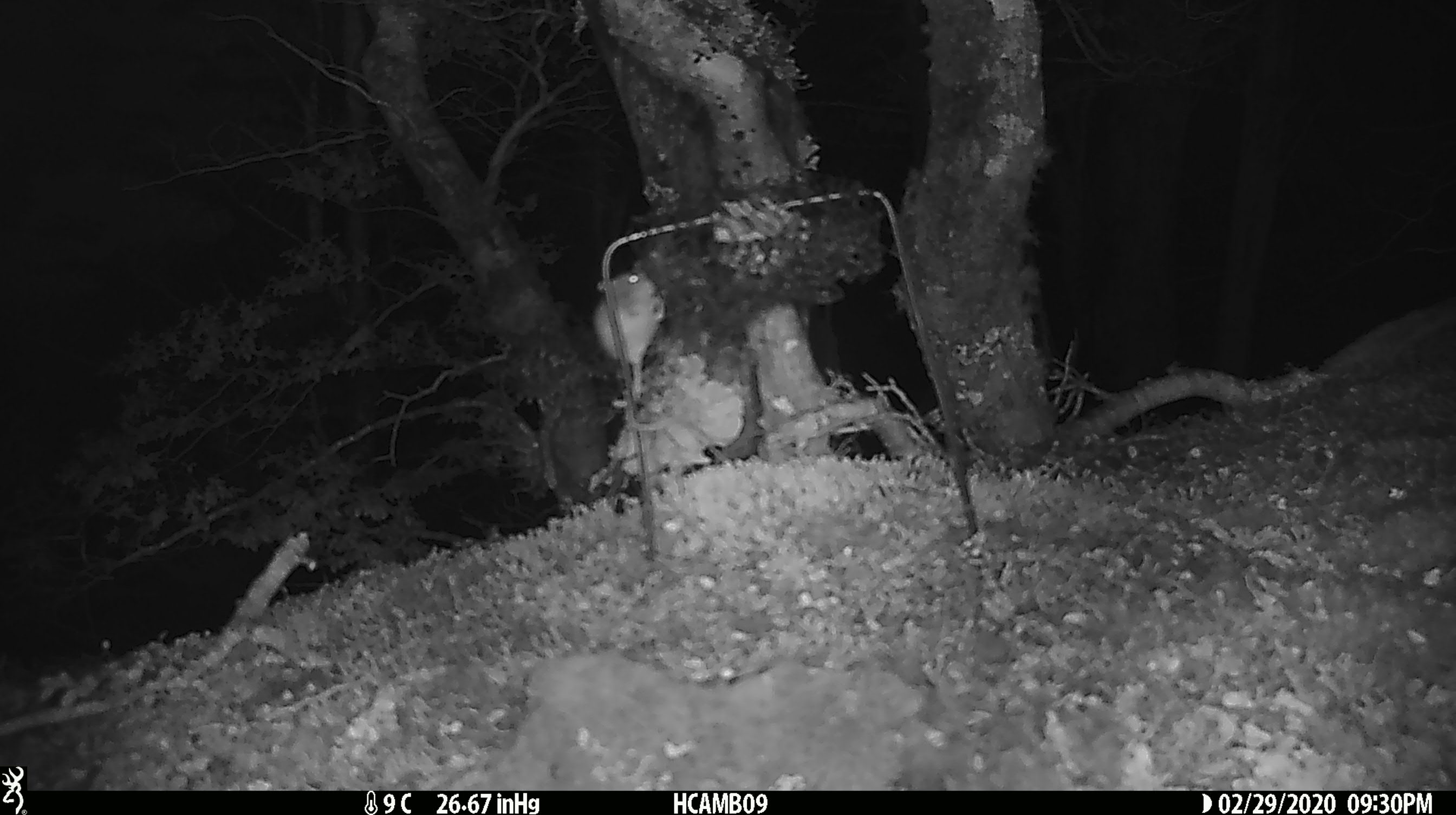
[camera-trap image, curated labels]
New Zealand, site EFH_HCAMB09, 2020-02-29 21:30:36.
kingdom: Animalia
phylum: Chordata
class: Mammalia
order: Rodentia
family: Muridae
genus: Mus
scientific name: Mus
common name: mouse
Mouse (Mus).